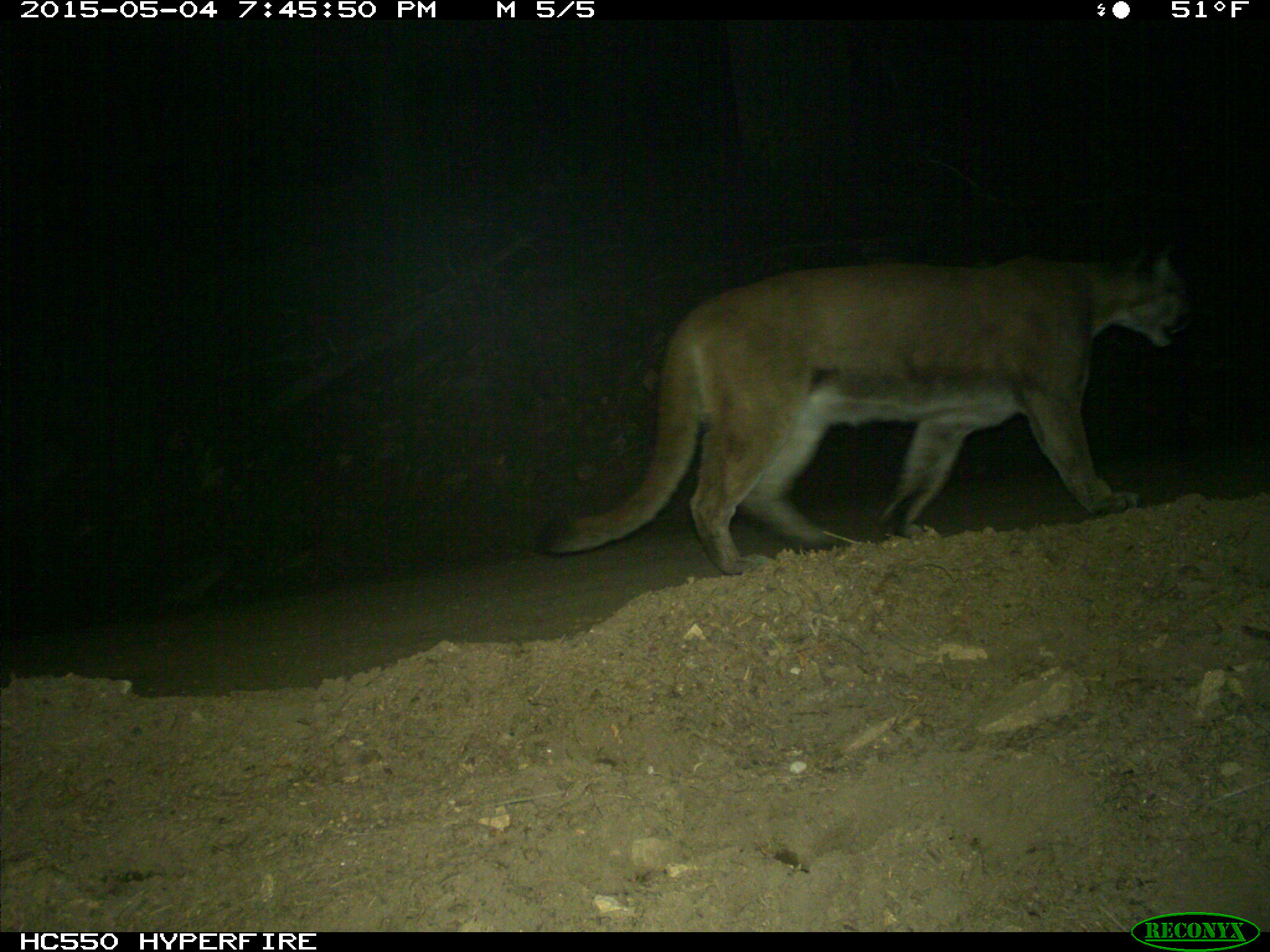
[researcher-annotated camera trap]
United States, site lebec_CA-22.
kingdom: Animalia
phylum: Chordata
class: Mammalia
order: Carnivora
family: Felidae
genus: Puma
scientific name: Puma concolor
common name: mountain lion